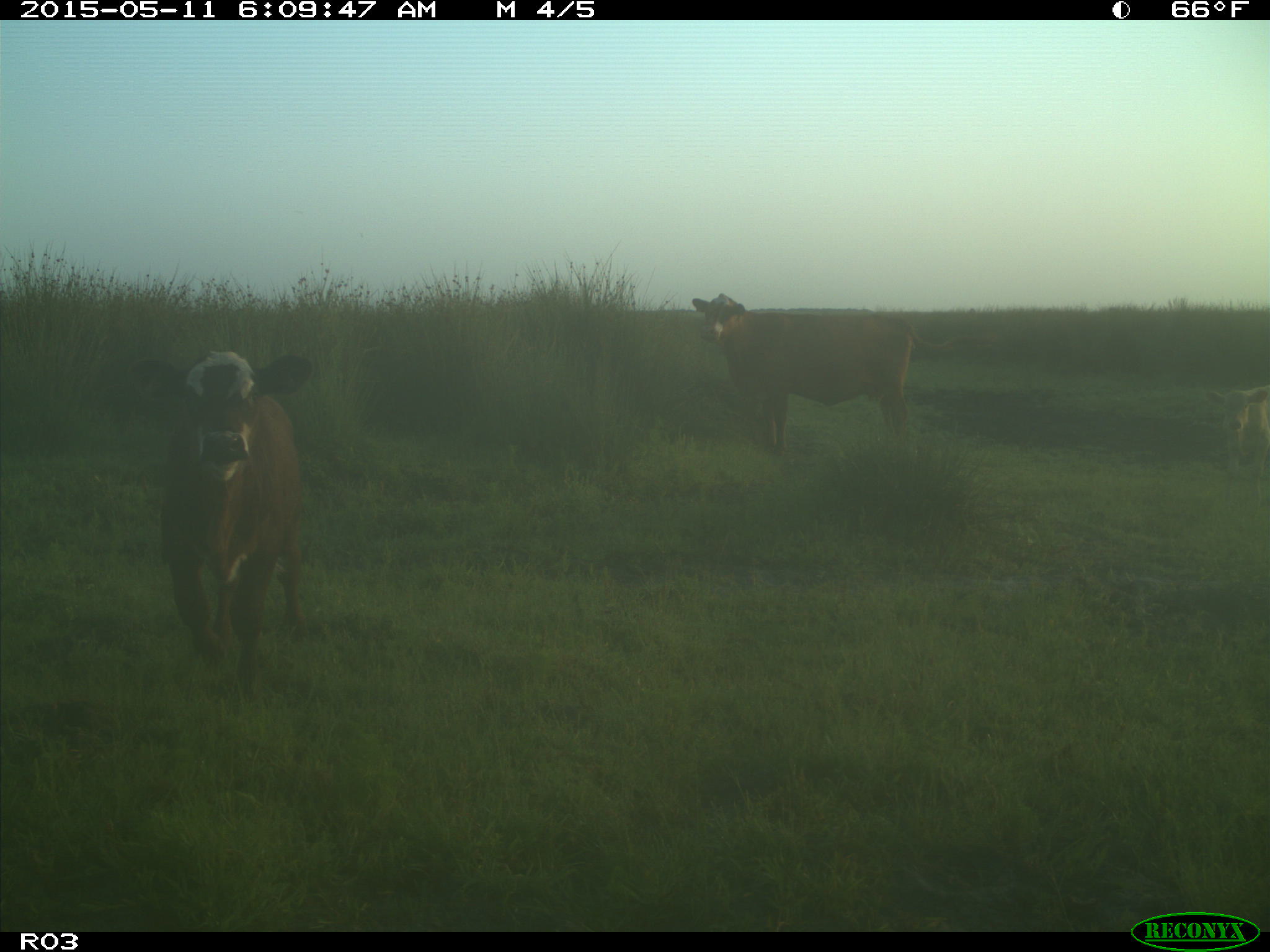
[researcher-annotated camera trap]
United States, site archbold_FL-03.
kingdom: Animalia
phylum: Chordata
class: Mammalia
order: Artiodactyla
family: Bovidae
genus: Bos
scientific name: Bos taurus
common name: domestic cow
Bos taurus (domestic cow).